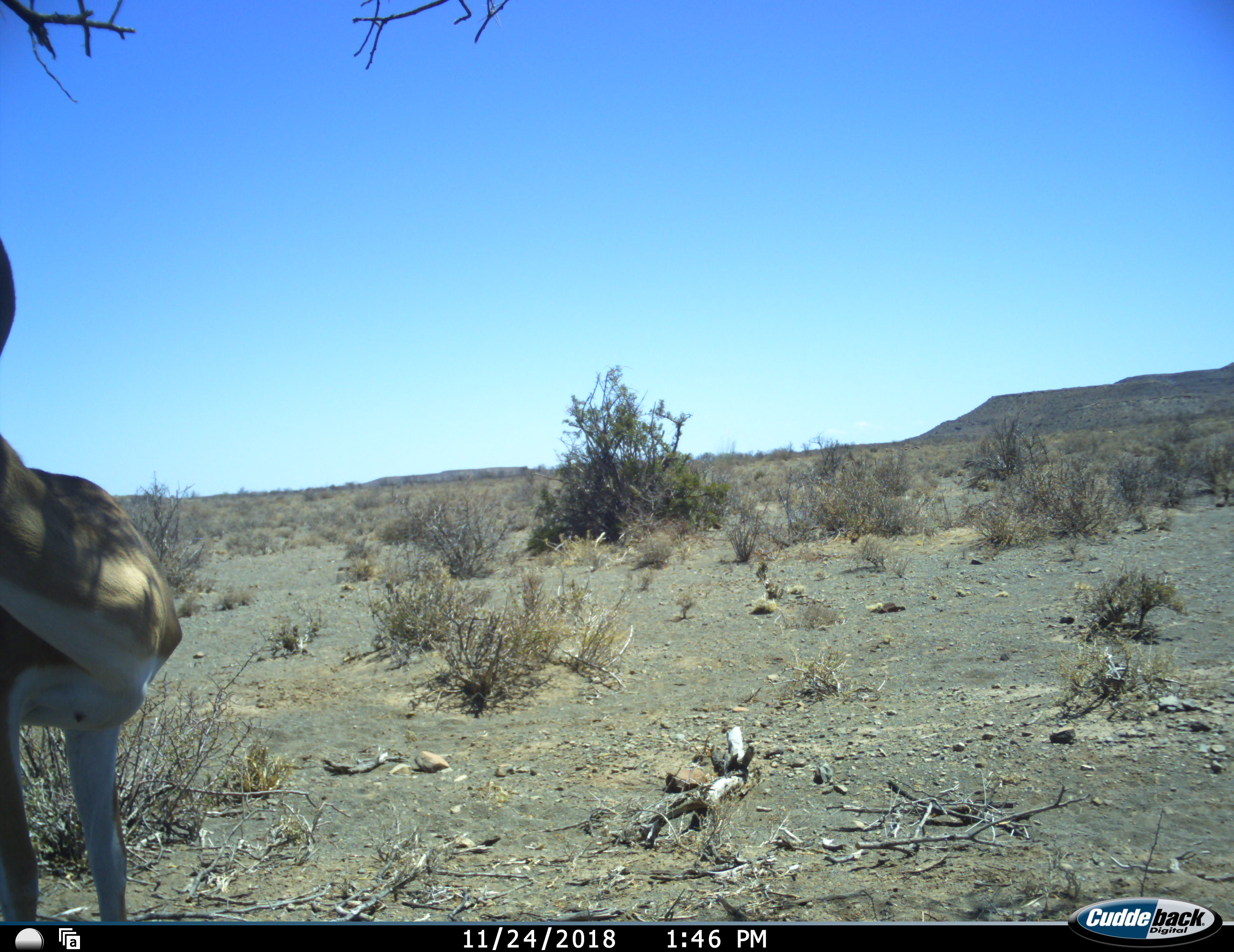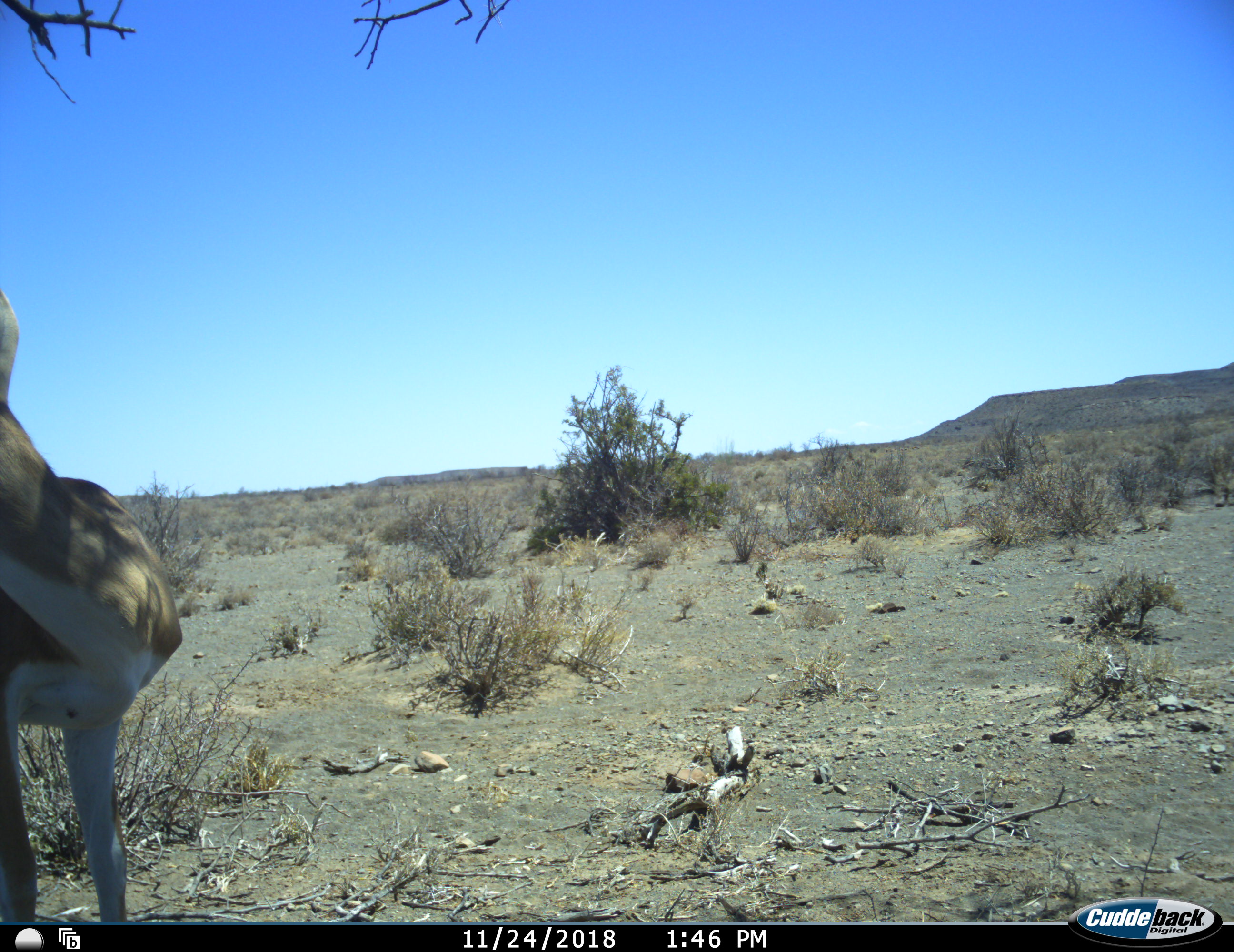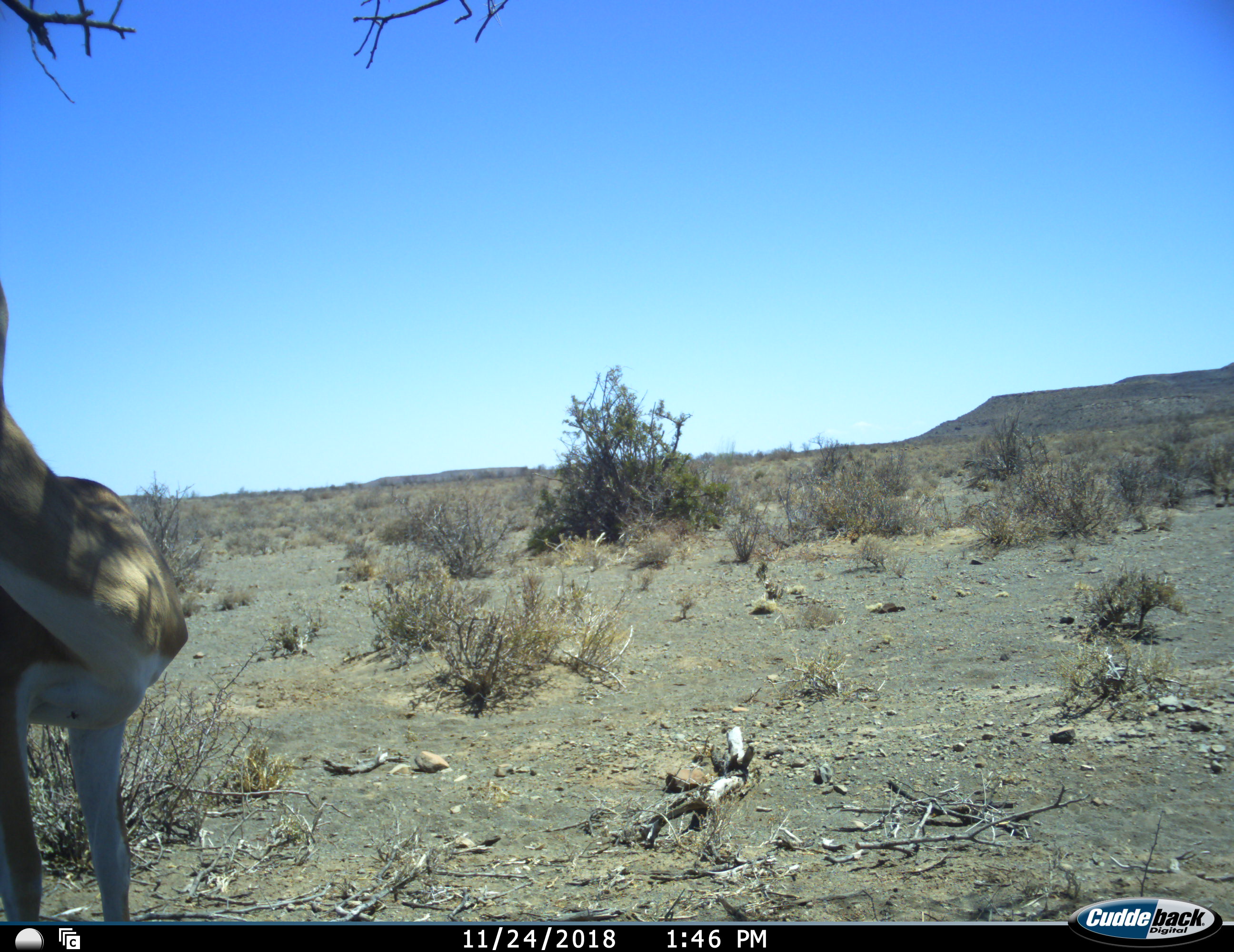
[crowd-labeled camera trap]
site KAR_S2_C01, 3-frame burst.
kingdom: Animalia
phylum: Chordata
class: Mammalia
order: Artiodactyla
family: Bovidae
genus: Antidorcas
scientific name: Antidorcas marsupialis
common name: springbok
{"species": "springbok (Antidorcas marsupialis)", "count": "1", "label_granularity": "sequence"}